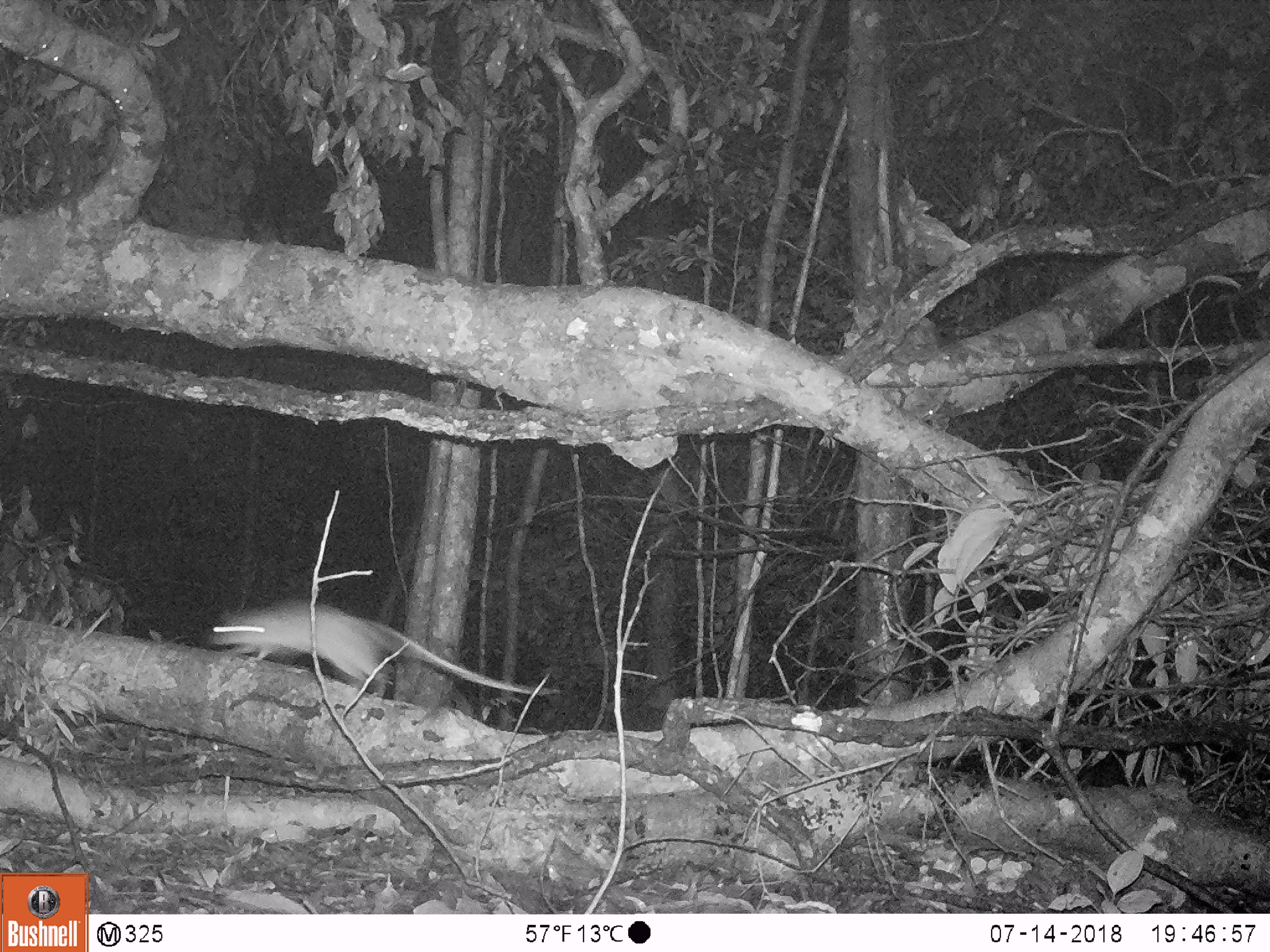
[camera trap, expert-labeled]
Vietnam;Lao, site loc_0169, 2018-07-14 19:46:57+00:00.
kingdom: Animalia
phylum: Chordata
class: Mammalia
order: Rodentia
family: Muridae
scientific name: Muridae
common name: old-world mice and rats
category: unidentified murid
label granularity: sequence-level